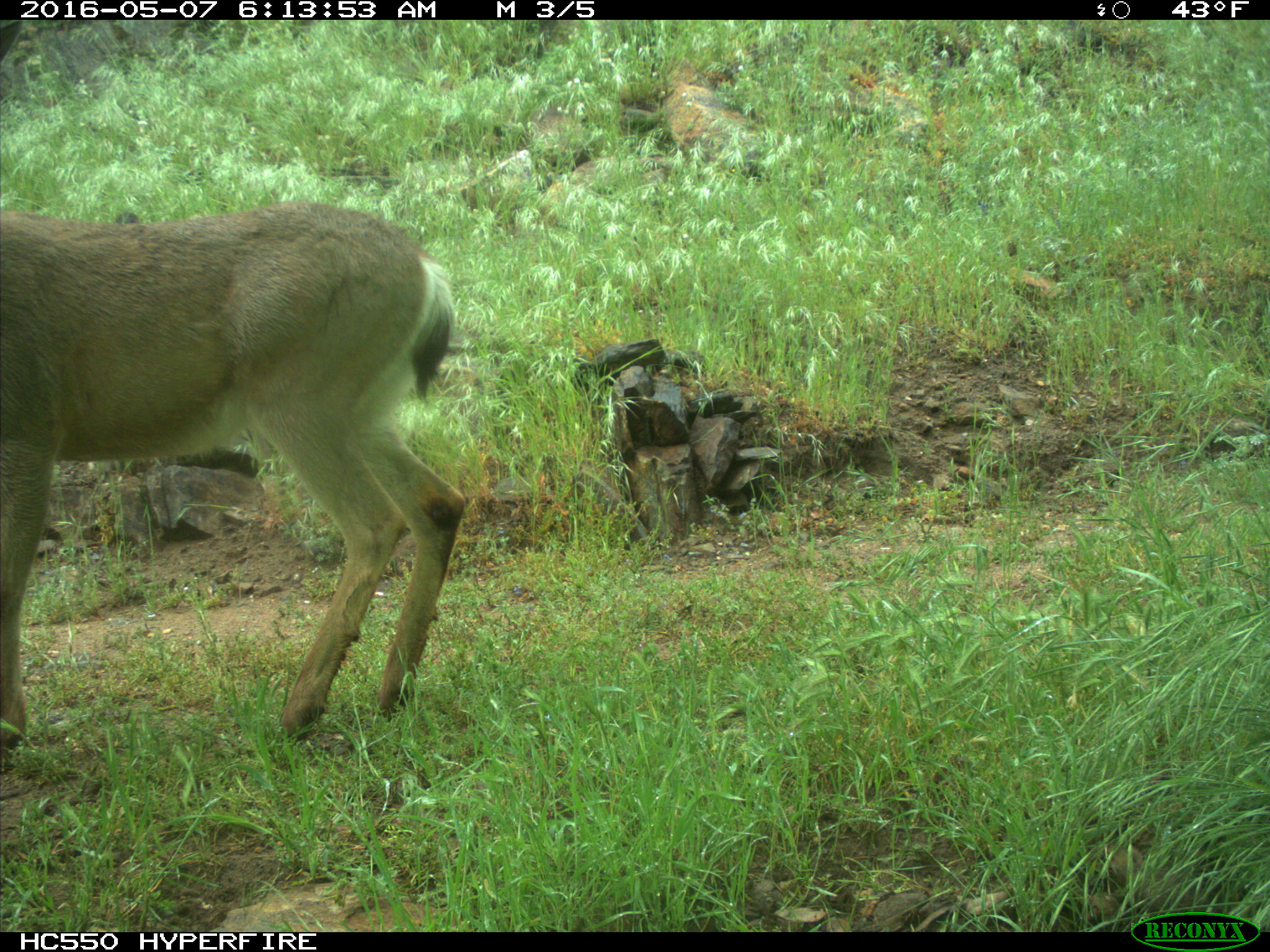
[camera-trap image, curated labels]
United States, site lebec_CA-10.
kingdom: Animalia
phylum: Chordata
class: Mammalia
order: Artiodactyla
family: Cervidae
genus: Odocoileus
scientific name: Odocoileus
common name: deer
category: unidentified deer